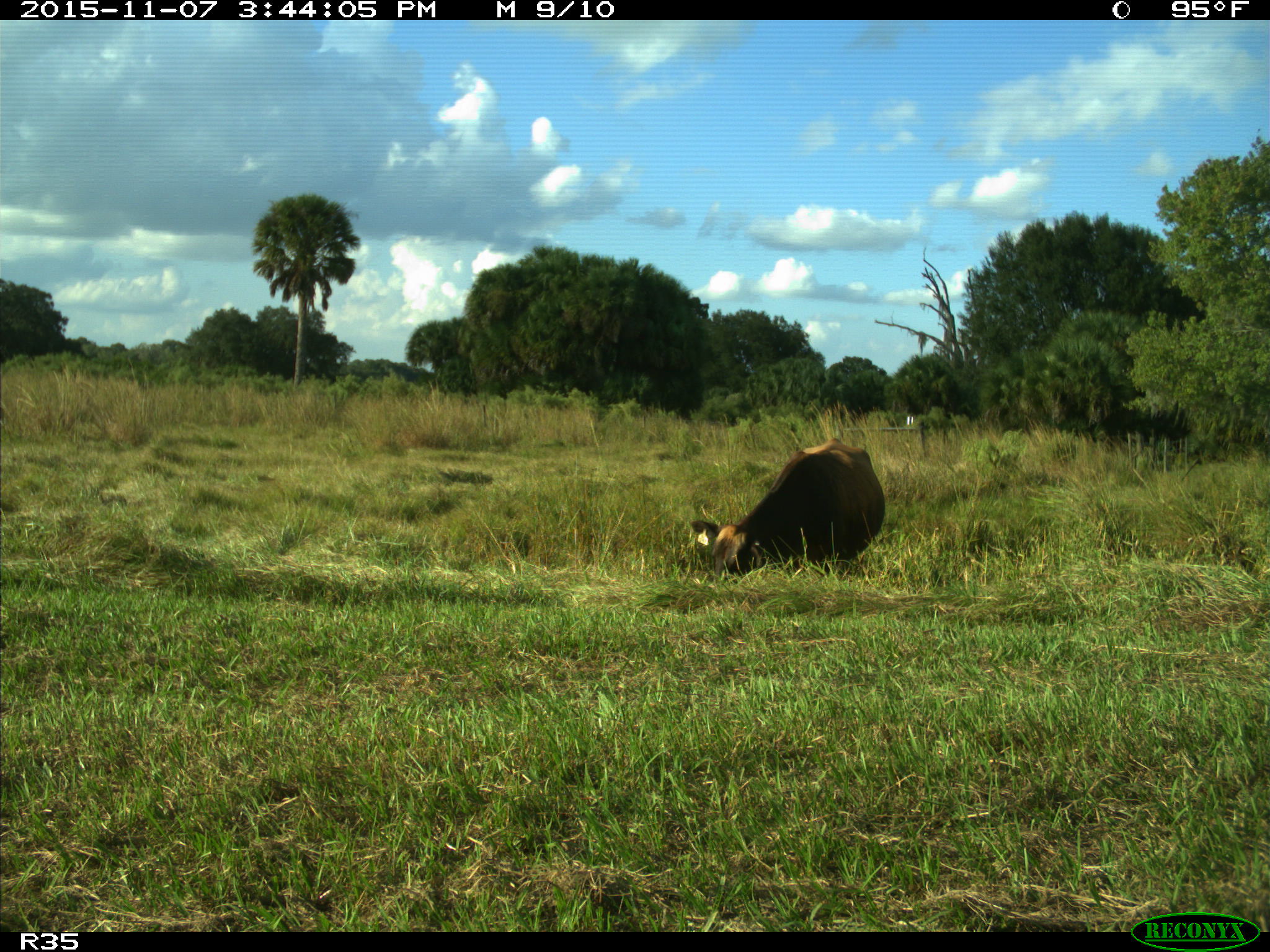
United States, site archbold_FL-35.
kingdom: Animalia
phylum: Chordata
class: Mammalia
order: Artiodactyla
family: Bovidae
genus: Bos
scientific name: Bos taurus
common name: domestic cow